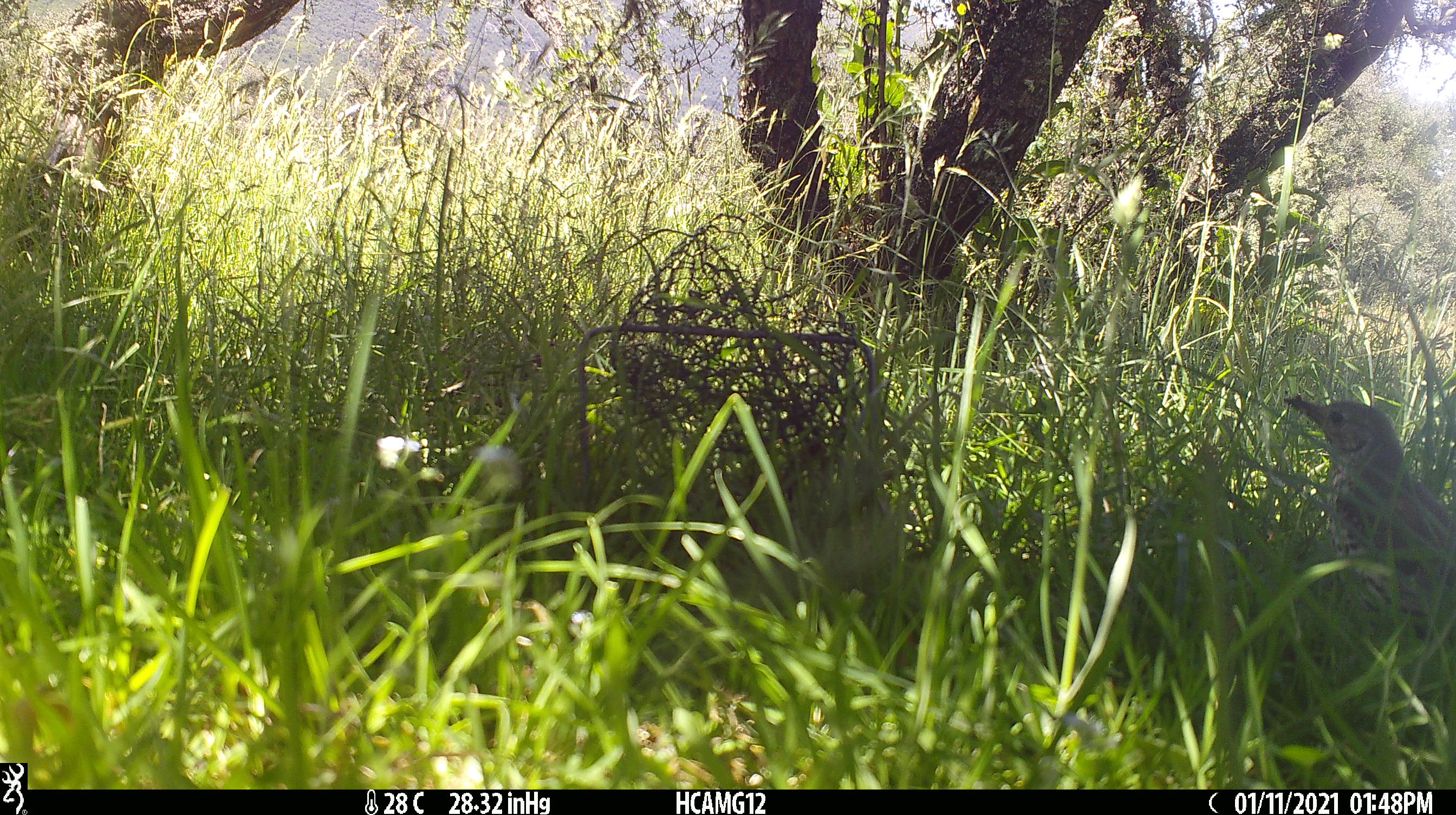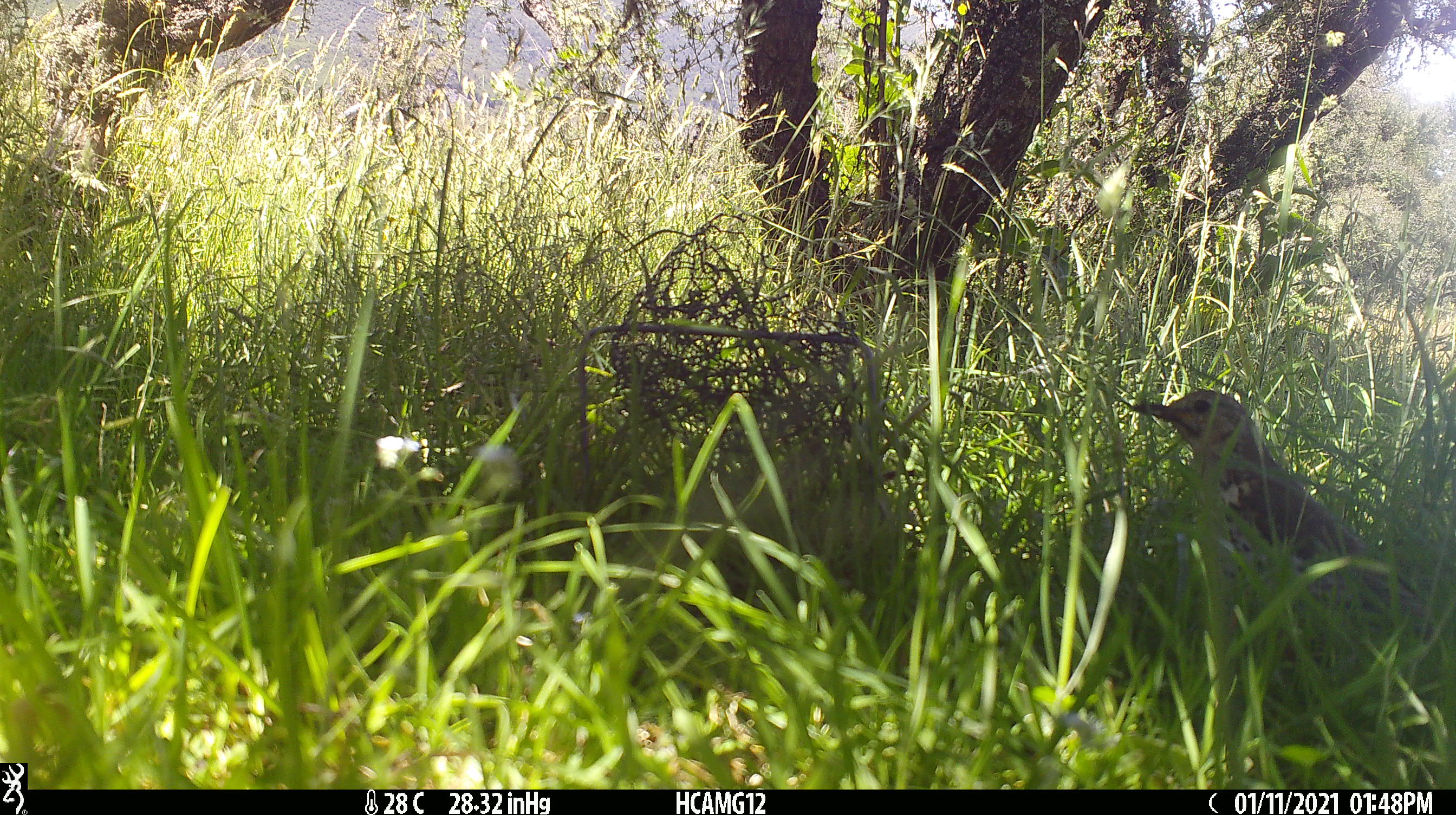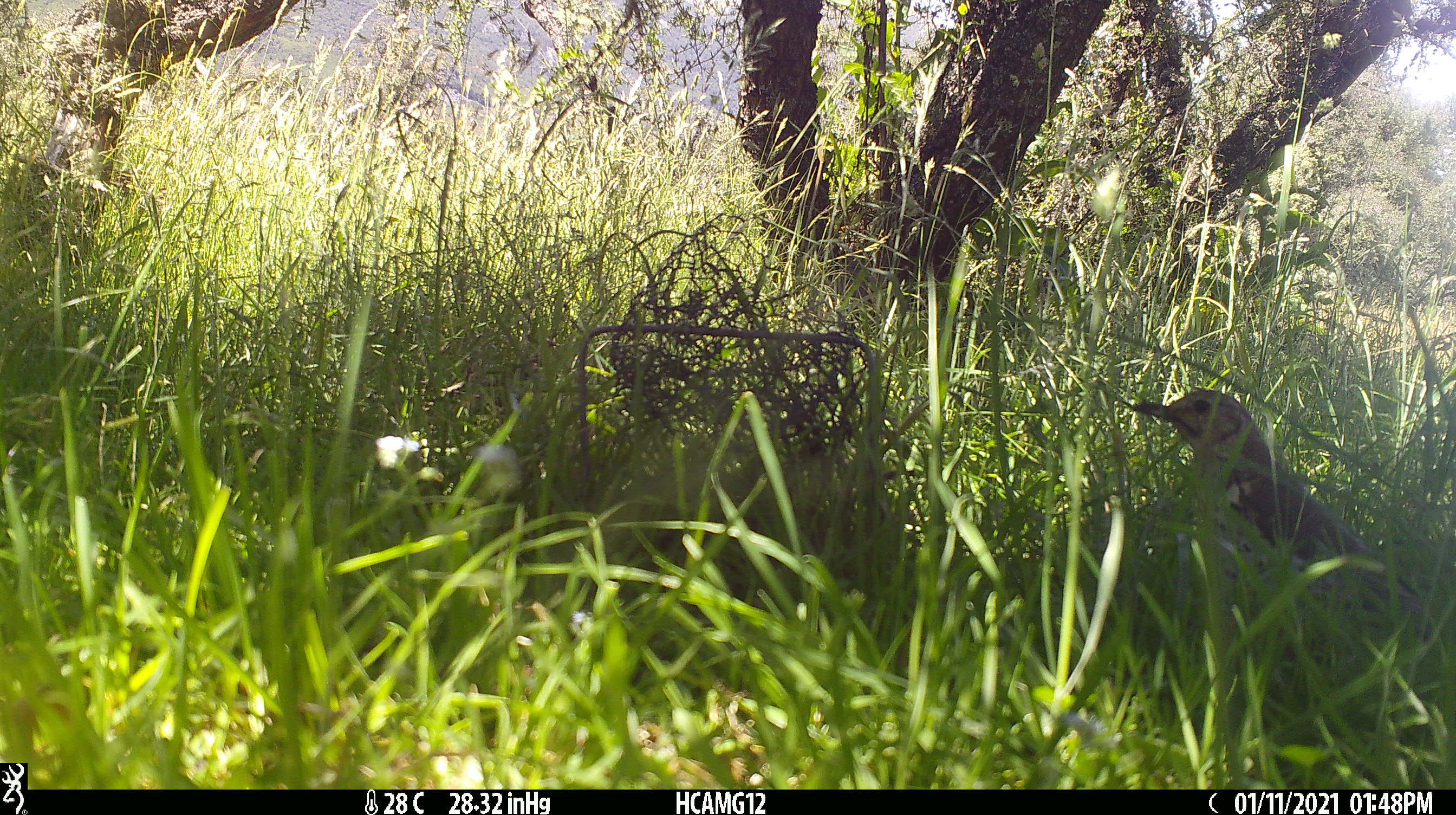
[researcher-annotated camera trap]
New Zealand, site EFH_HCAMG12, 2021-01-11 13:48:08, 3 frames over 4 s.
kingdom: Animalia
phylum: Chordata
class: Aves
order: Passeriformes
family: Turdidae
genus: Turdus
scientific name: Turdus philomelos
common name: song thrush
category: thrush